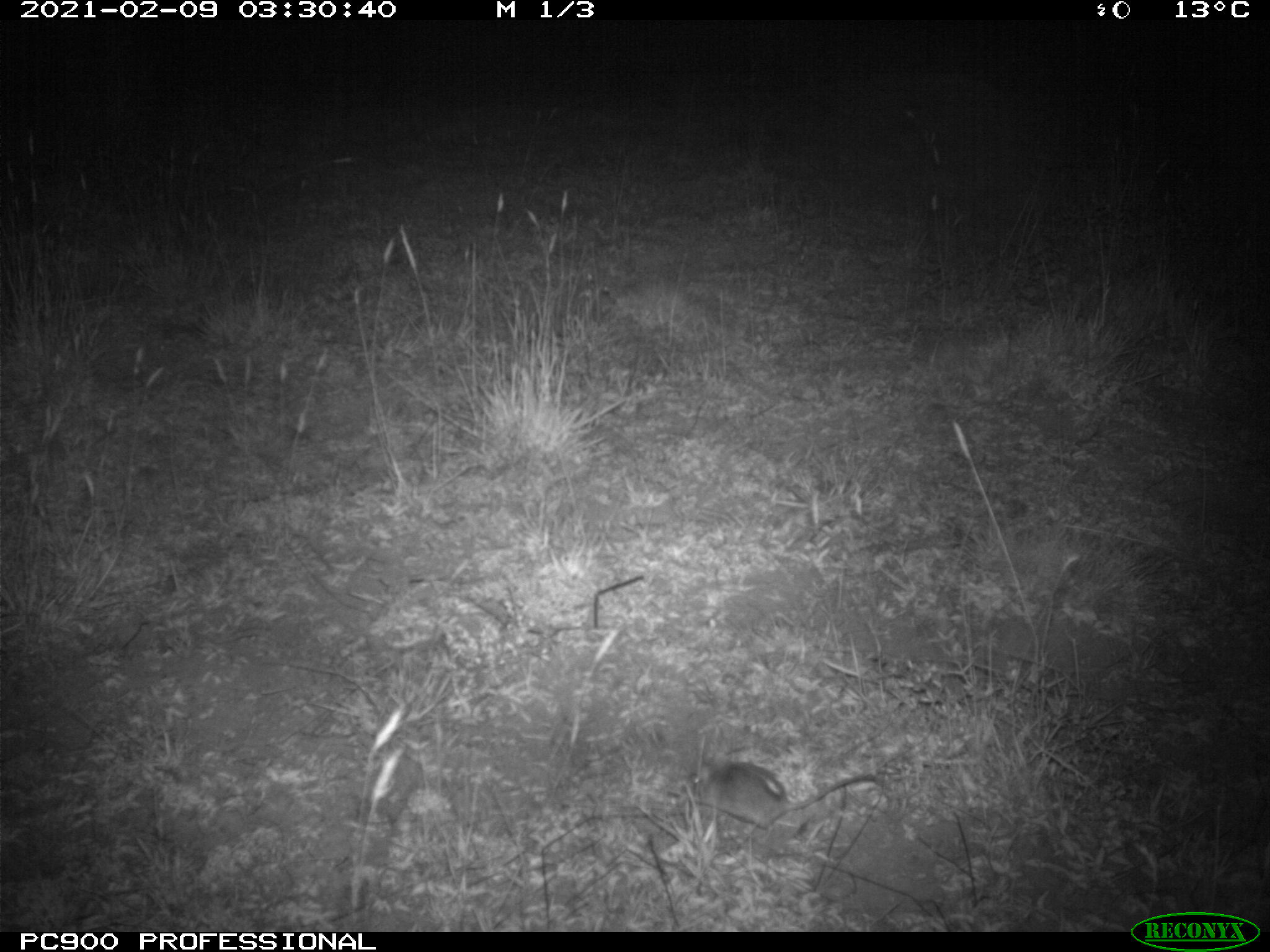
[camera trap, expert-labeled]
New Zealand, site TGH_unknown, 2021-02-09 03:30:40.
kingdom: Animalia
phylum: Chordata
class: Mammalia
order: Rodentia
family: Muridae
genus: Mus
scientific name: Mus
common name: mouse